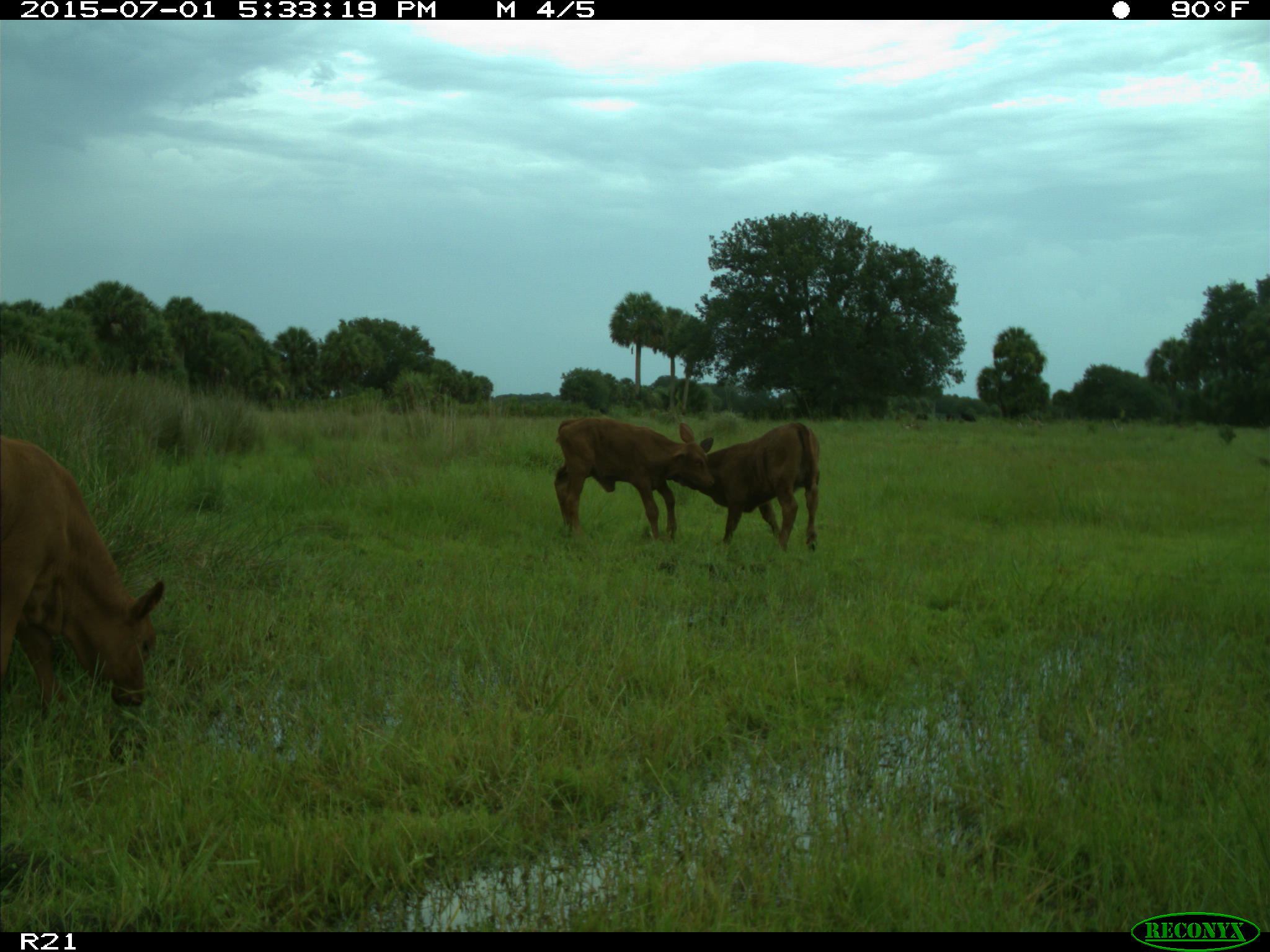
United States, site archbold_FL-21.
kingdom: Animalia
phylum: Chordata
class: Mammalia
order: Artiodactyla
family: Bovidae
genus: Bos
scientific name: Bos taurus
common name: domestic cow